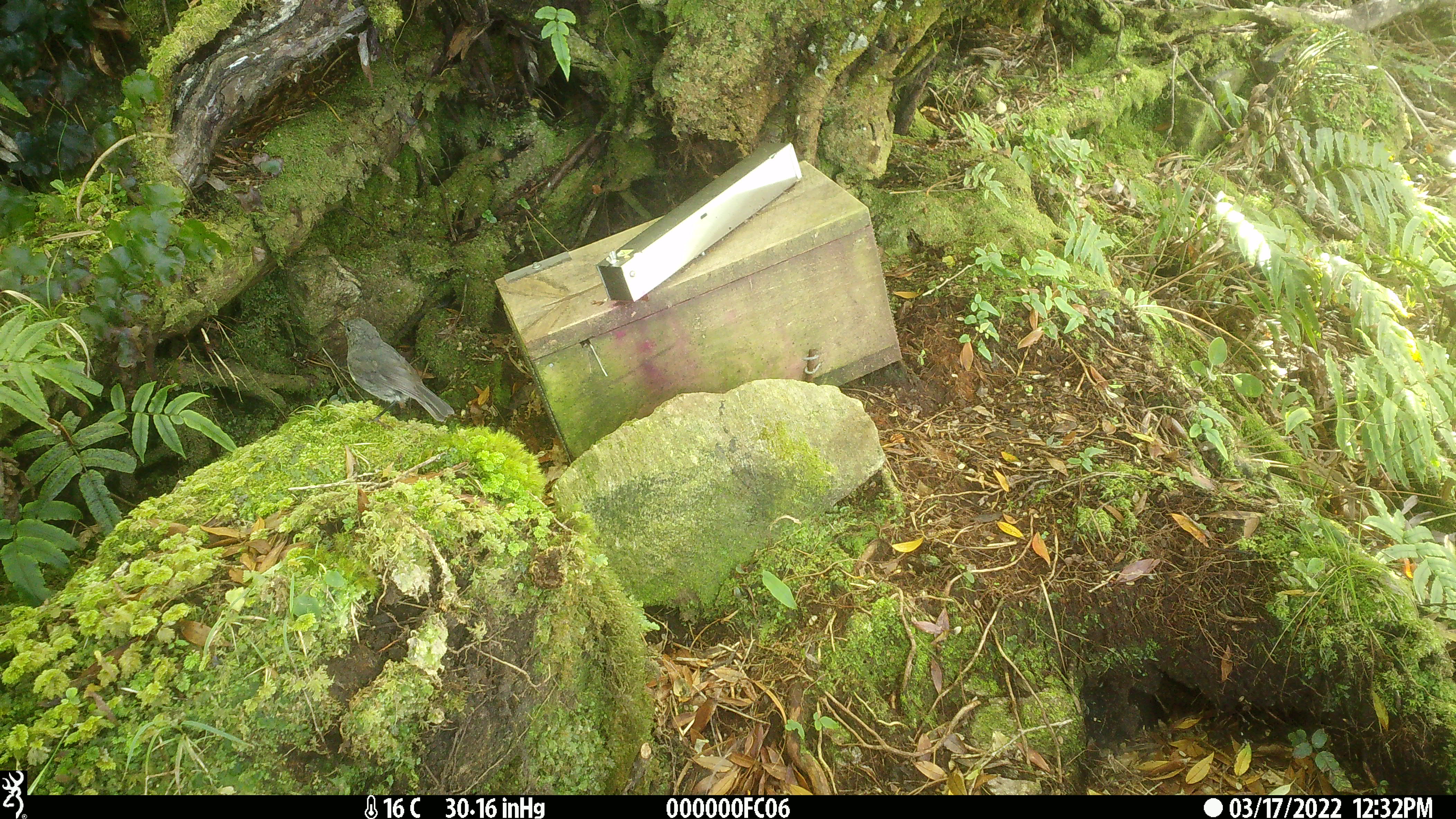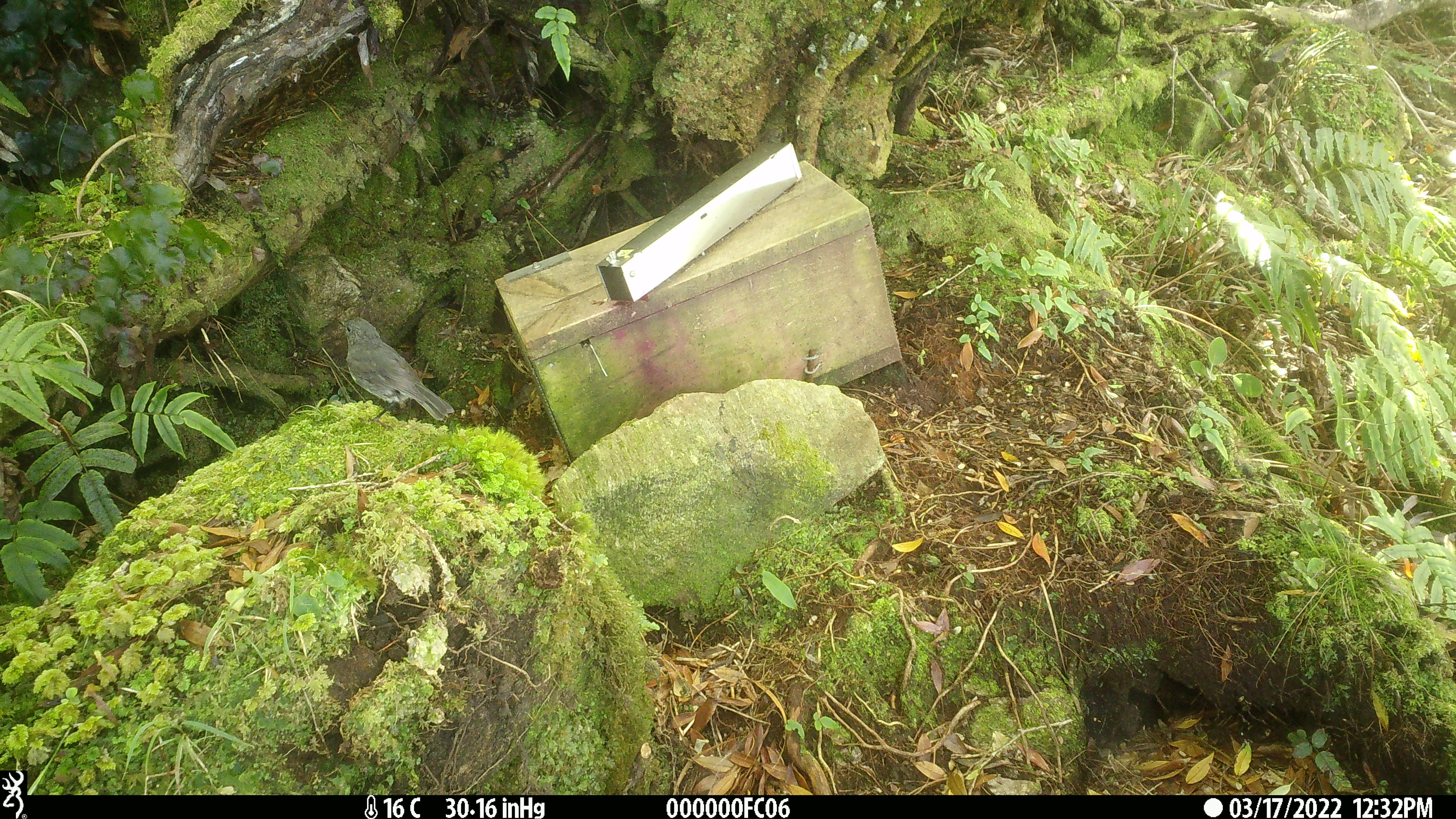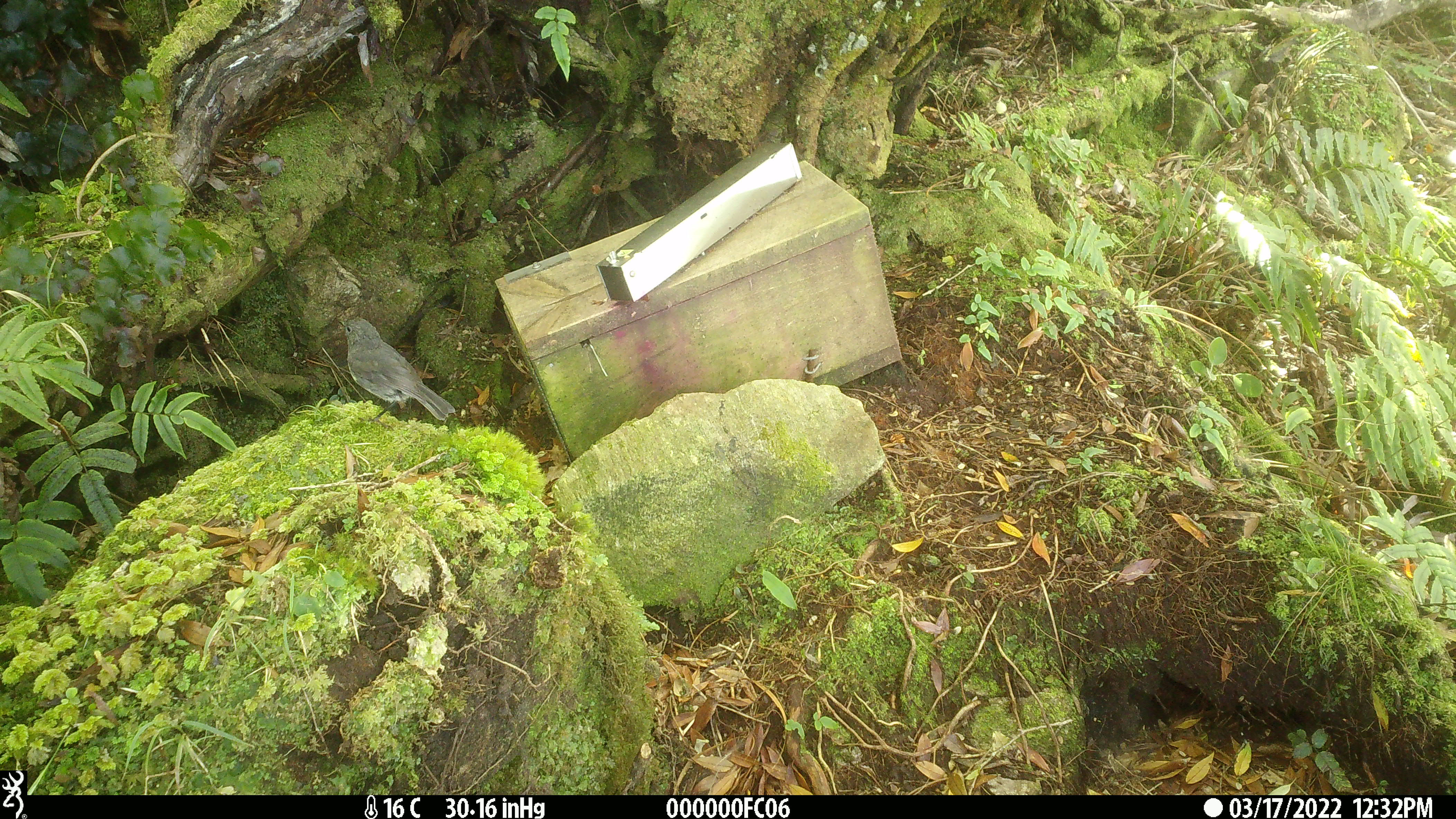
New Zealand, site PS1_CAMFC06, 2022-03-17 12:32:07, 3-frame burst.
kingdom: Animalia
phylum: Chordata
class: Aves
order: Passeriformes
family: Petroicidae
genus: Petroica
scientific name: Petroica australis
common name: new zealand robin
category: robin